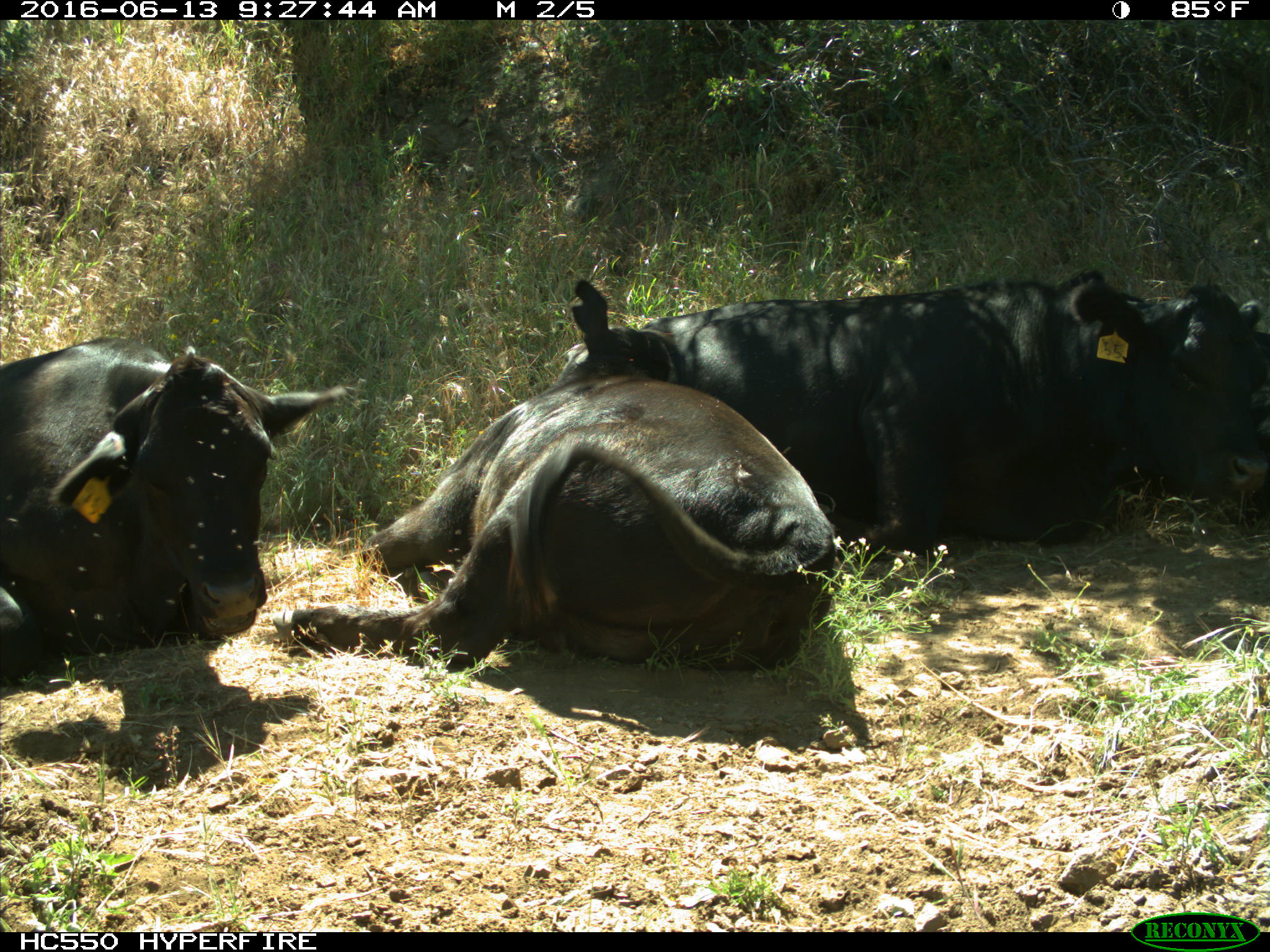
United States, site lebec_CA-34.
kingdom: Animalia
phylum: Chordata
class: Mammalia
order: Artiodactyla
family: Bovidae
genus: Bos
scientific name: Bos taurus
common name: domestic cow